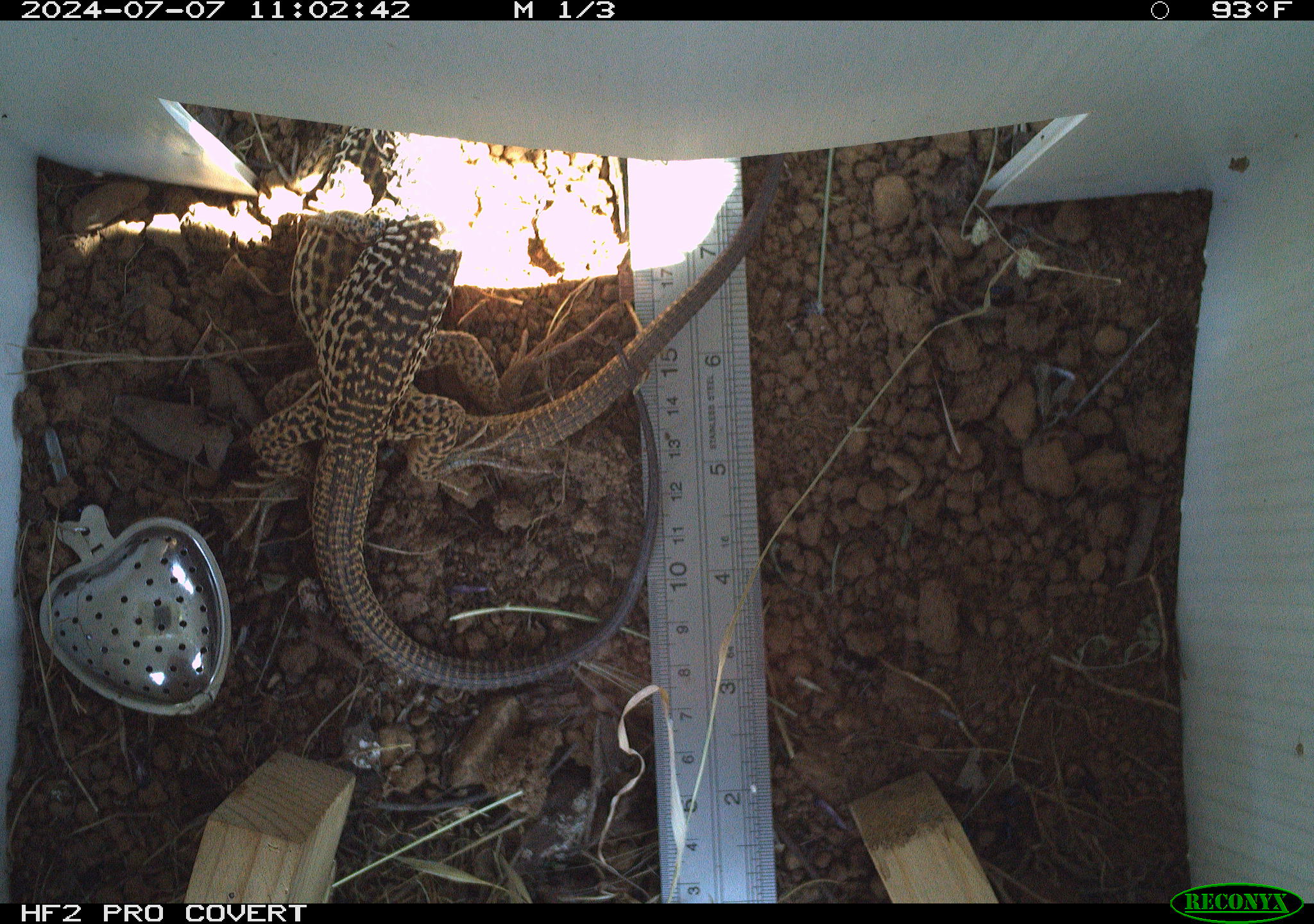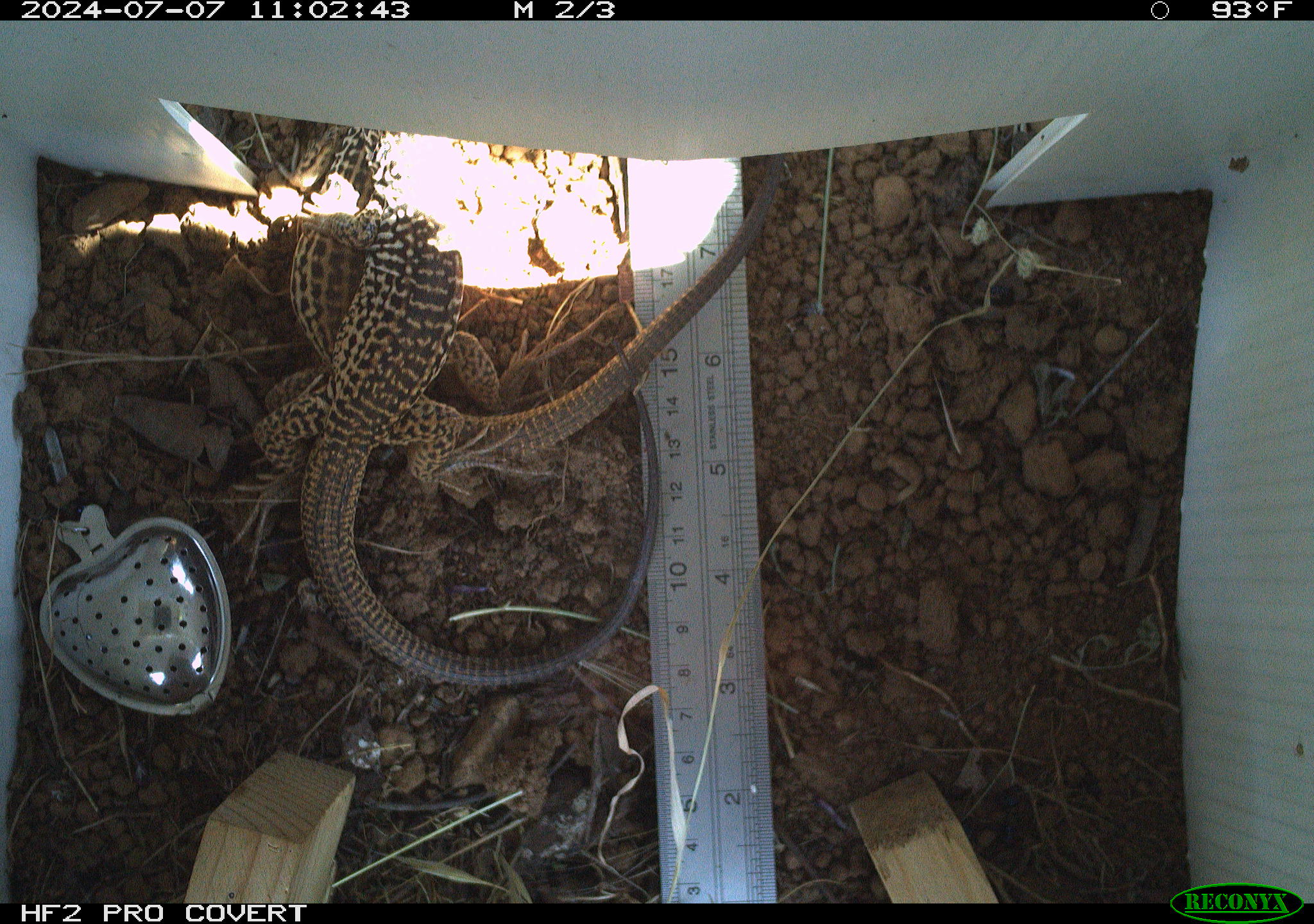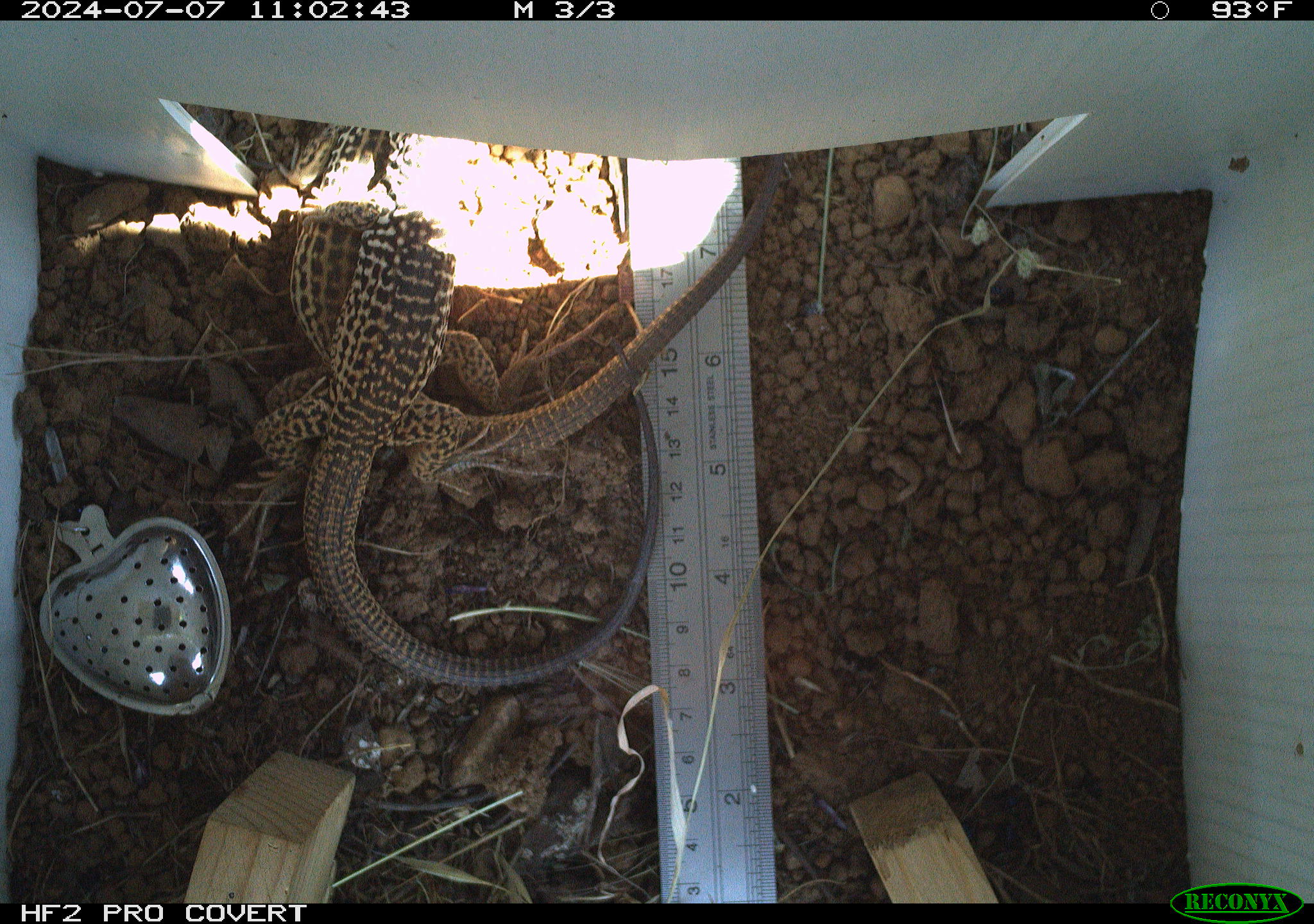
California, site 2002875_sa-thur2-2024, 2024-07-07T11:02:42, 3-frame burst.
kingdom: Animalia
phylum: Chordata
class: Reptilia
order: Squamata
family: Teiidae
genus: Aspidoscelis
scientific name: Aspidoscelis tigris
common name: western whiptail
Western whiptail (Aspidoscelis tigris).